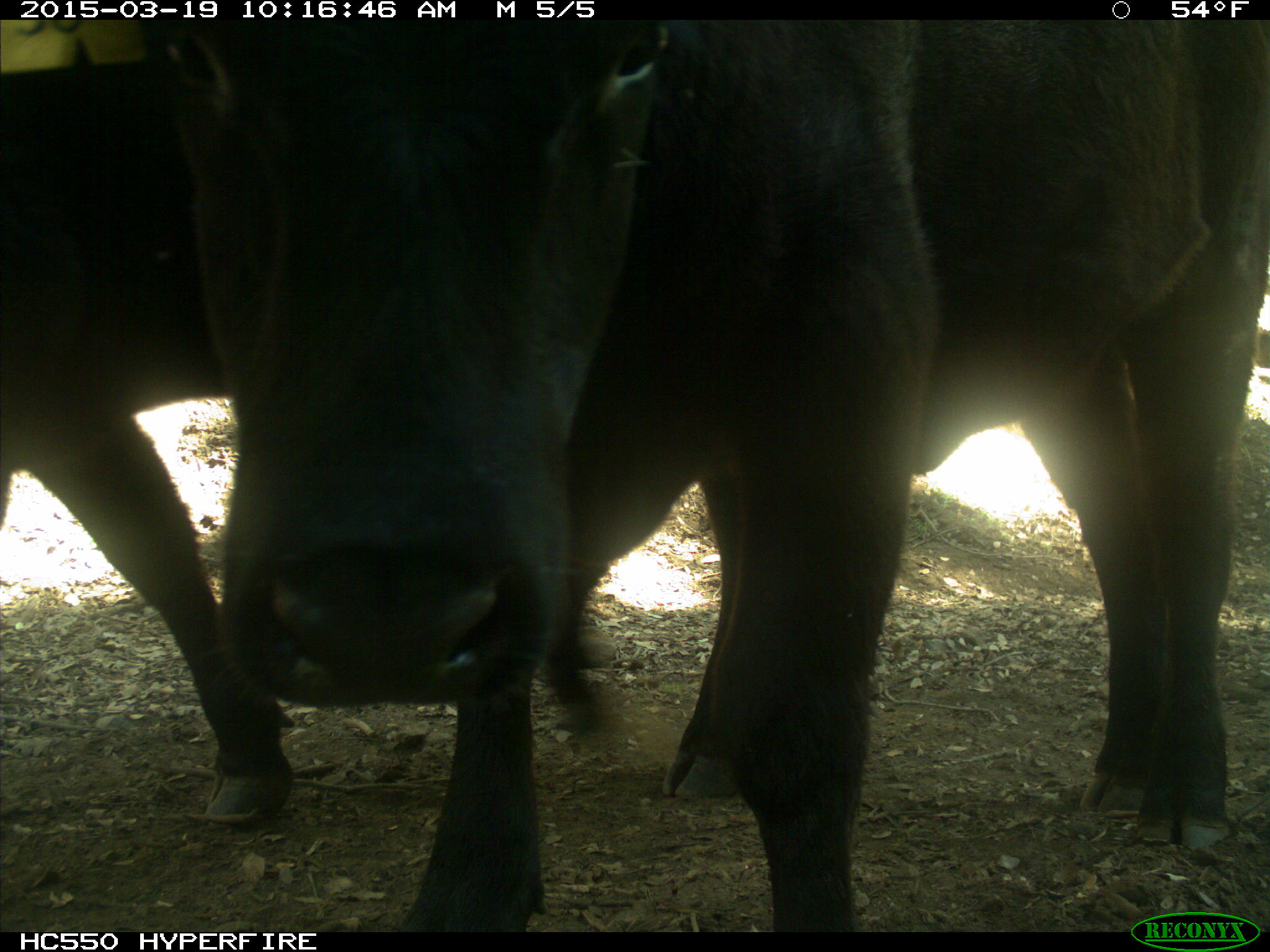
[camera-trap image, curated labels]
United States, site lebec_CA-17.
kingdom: Animalia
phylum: Chordata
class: Mammalia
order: Artiodactyla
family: Bovidae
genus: Bos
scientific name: Bos taurus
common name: domestic cow